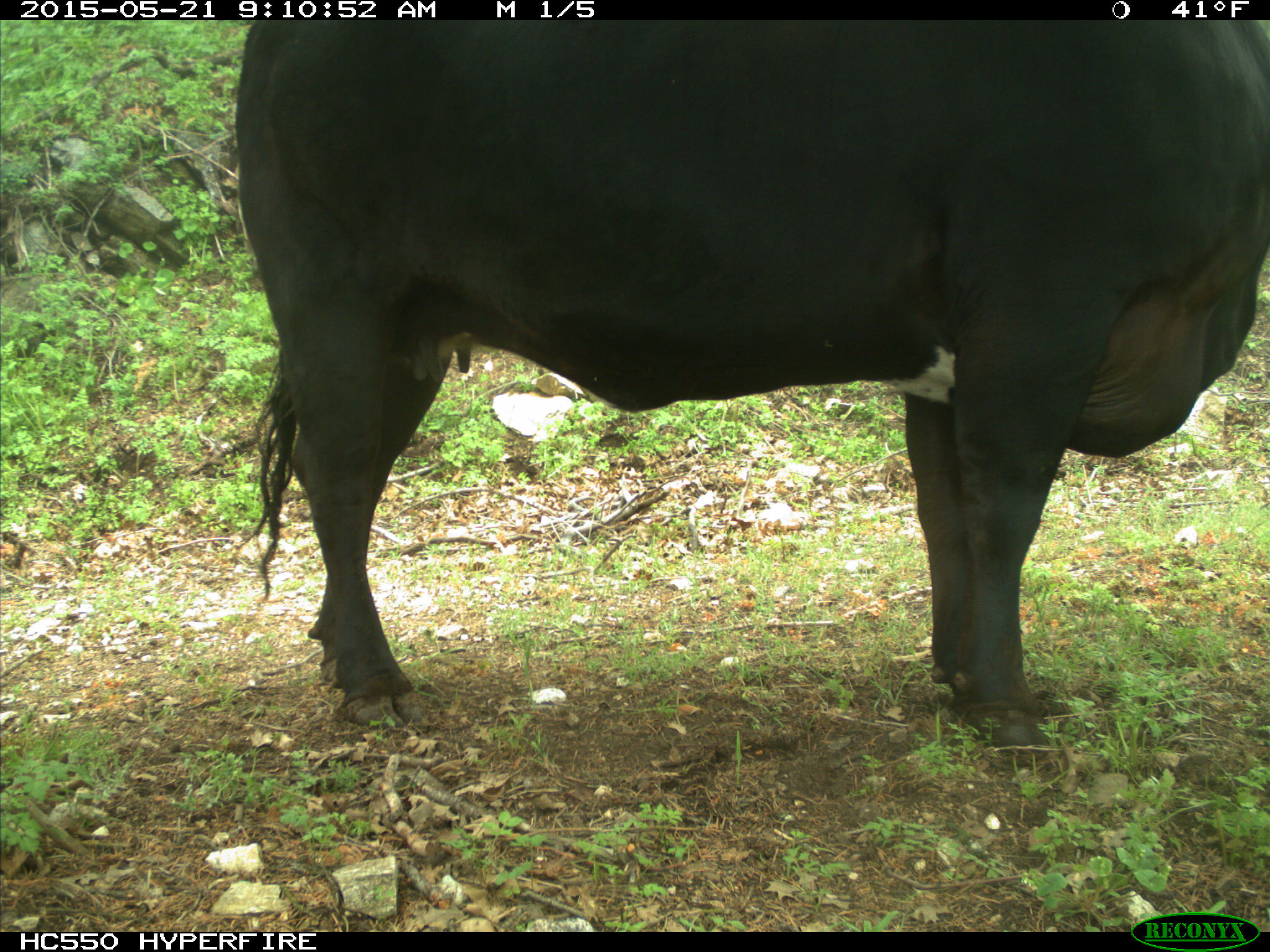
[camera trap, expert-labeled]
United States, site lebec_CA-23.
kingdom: Animalia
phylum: Chordata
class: Mammalia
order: Artiodactyla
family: Bovidae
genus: Bos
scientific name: Bos taurus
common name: domestic cow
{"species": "Bos taurus (domestic cow)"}